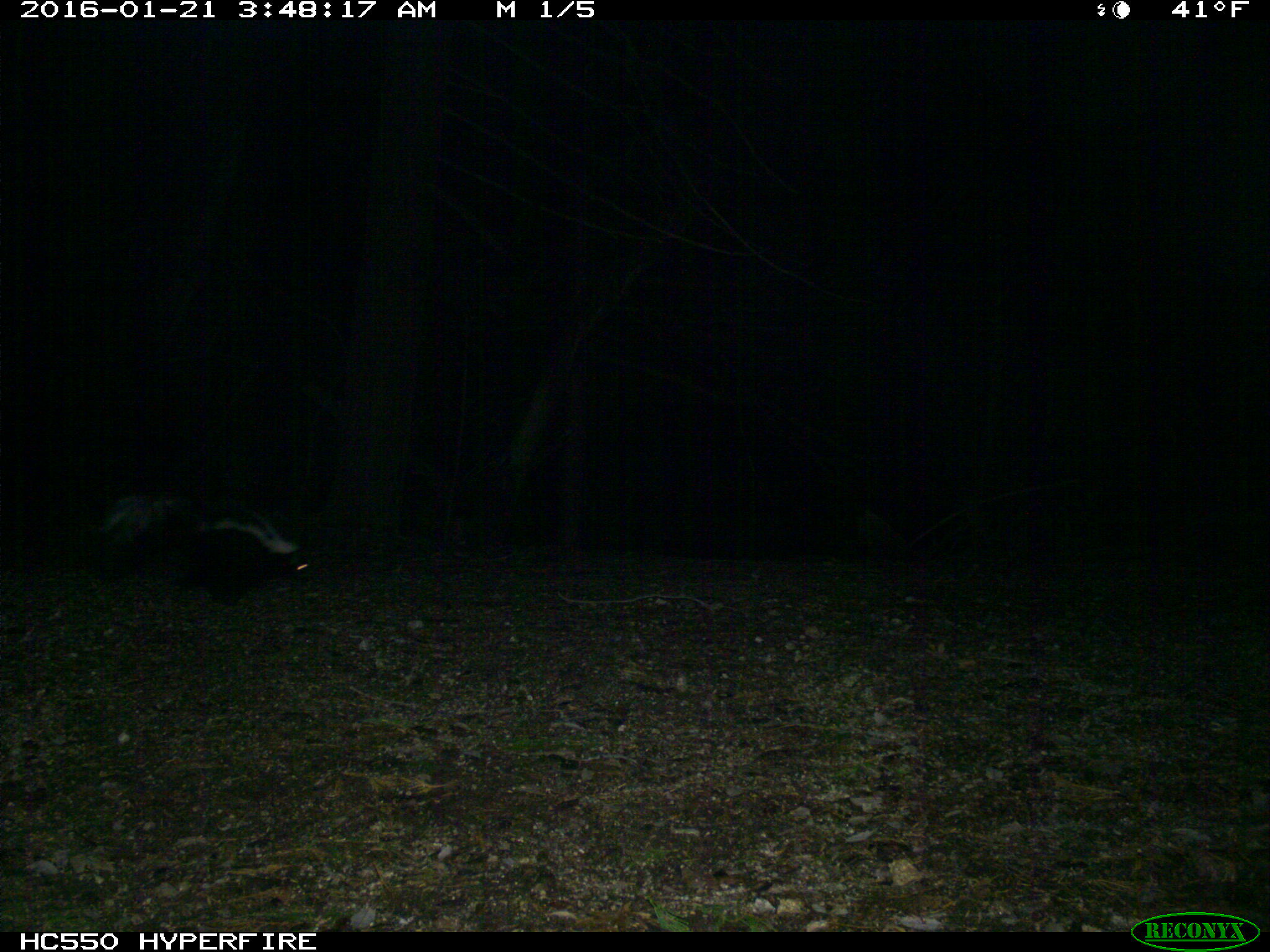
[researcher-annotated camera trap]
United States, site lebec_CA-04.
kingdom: Animalia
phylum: Chordata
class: Mammalia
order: Carnivora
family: Mephitidae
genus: Mephitis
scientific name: Mephitis mephitis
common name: striped skunk